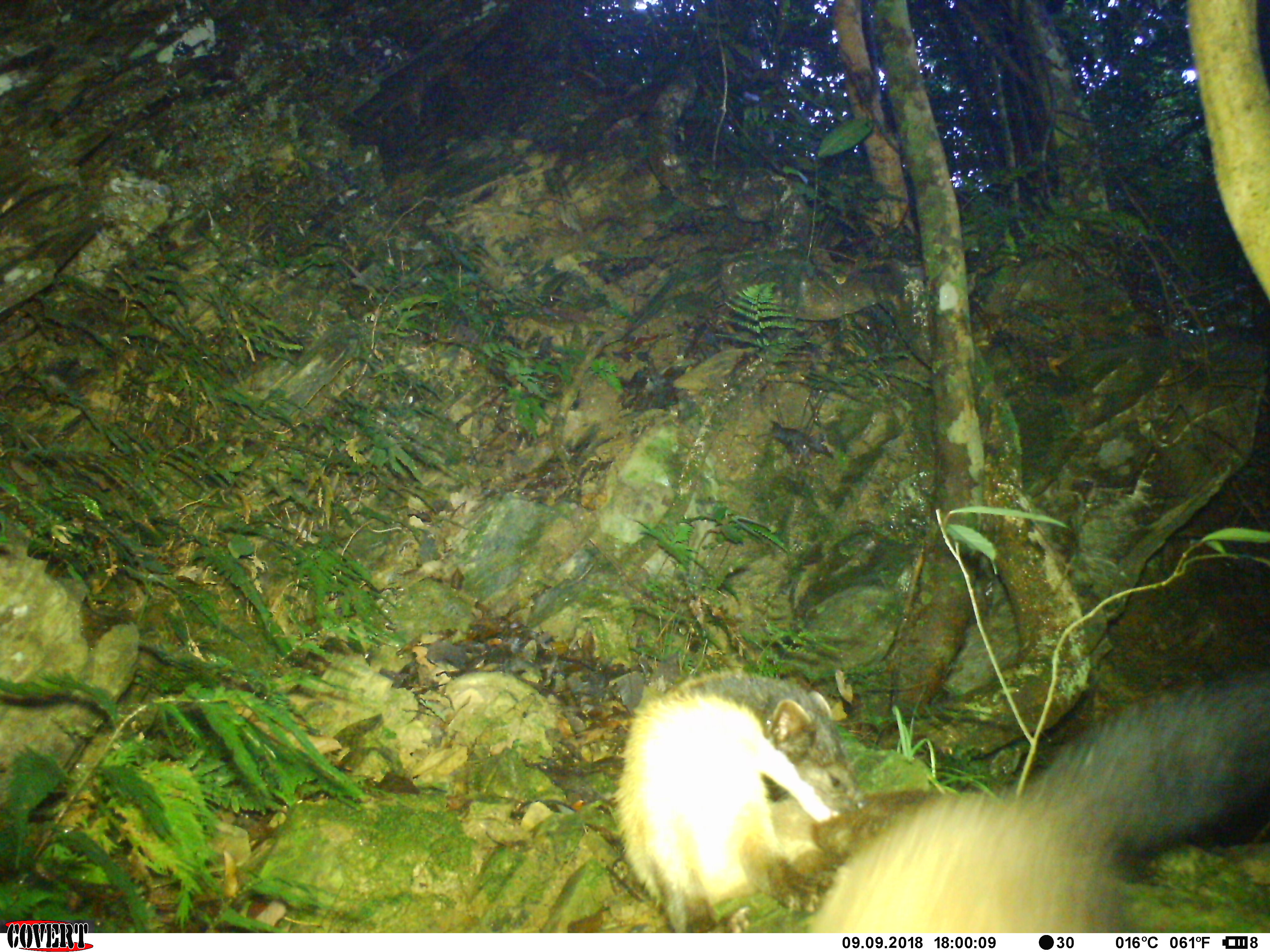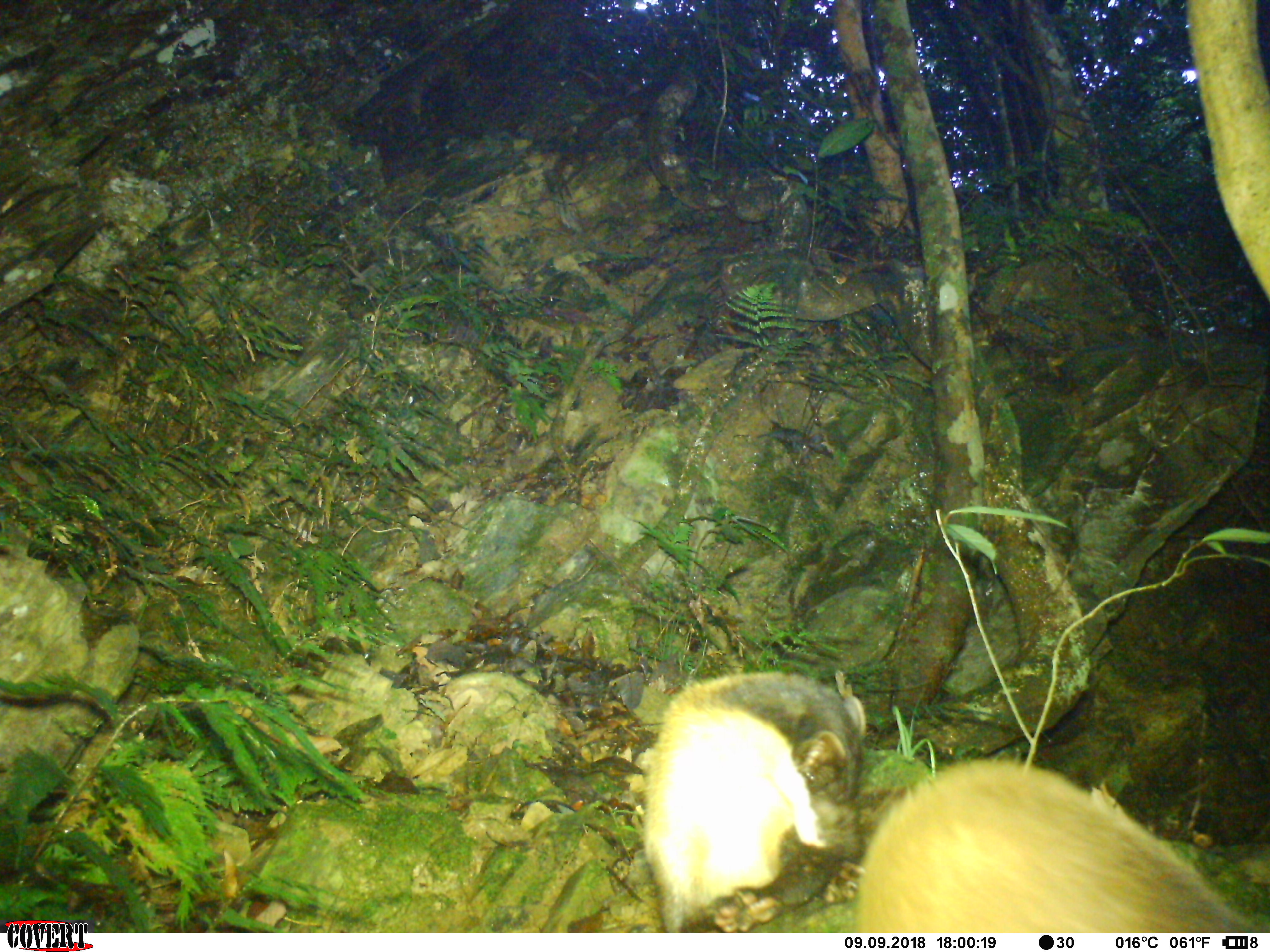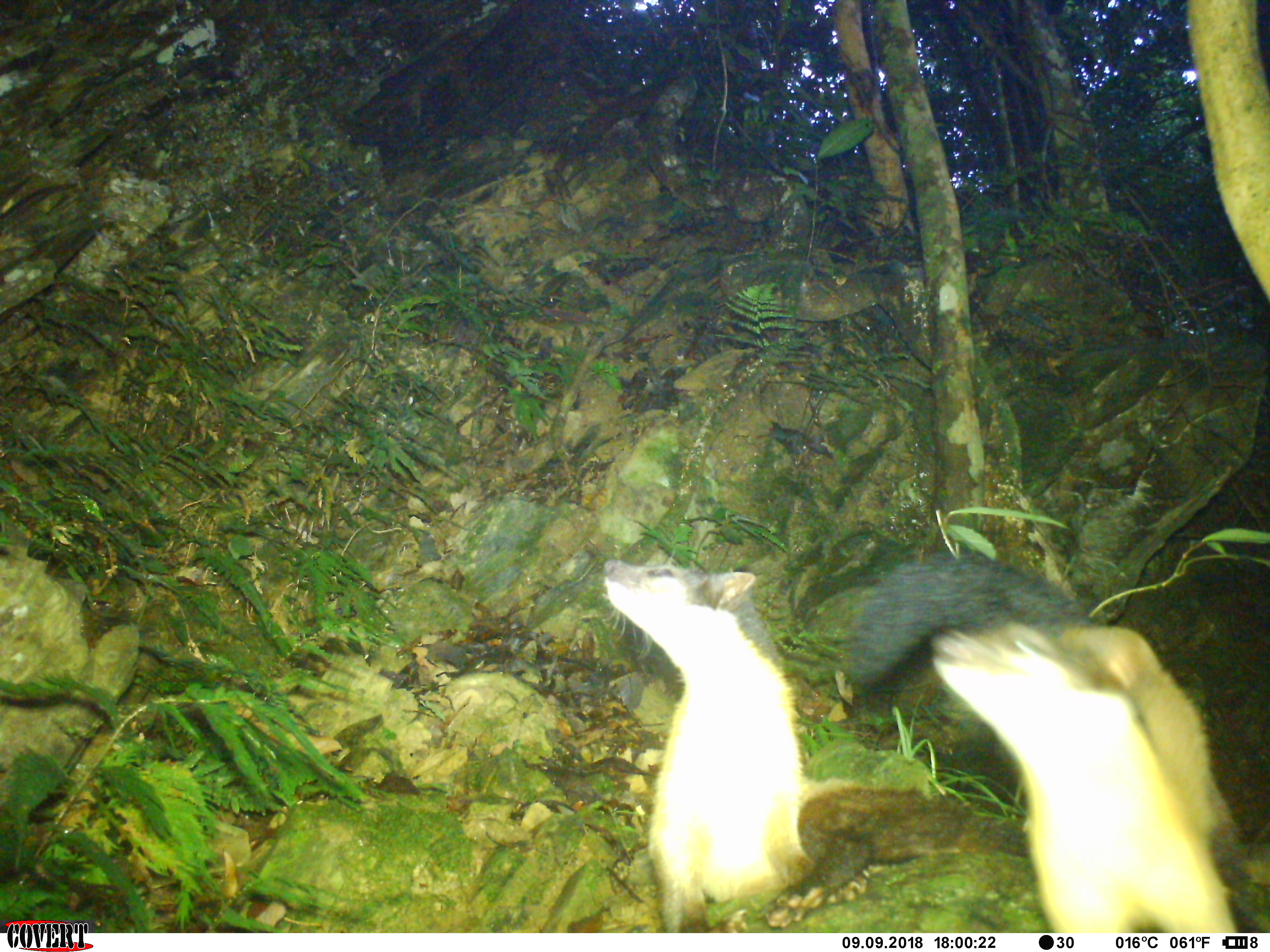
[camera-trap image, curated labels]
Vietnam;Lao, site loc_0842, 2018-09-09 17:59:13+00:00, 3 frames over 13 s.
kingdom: Animalia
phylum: Chordata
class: Mammalia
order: Carnivora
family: Mustelidae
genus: Martes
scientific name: Martes flavigula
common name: yellow-throated marten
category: yellow throated marten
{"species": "yellow throated marten (yellow-throated marten) (Martes flavigula)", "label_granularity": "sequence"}